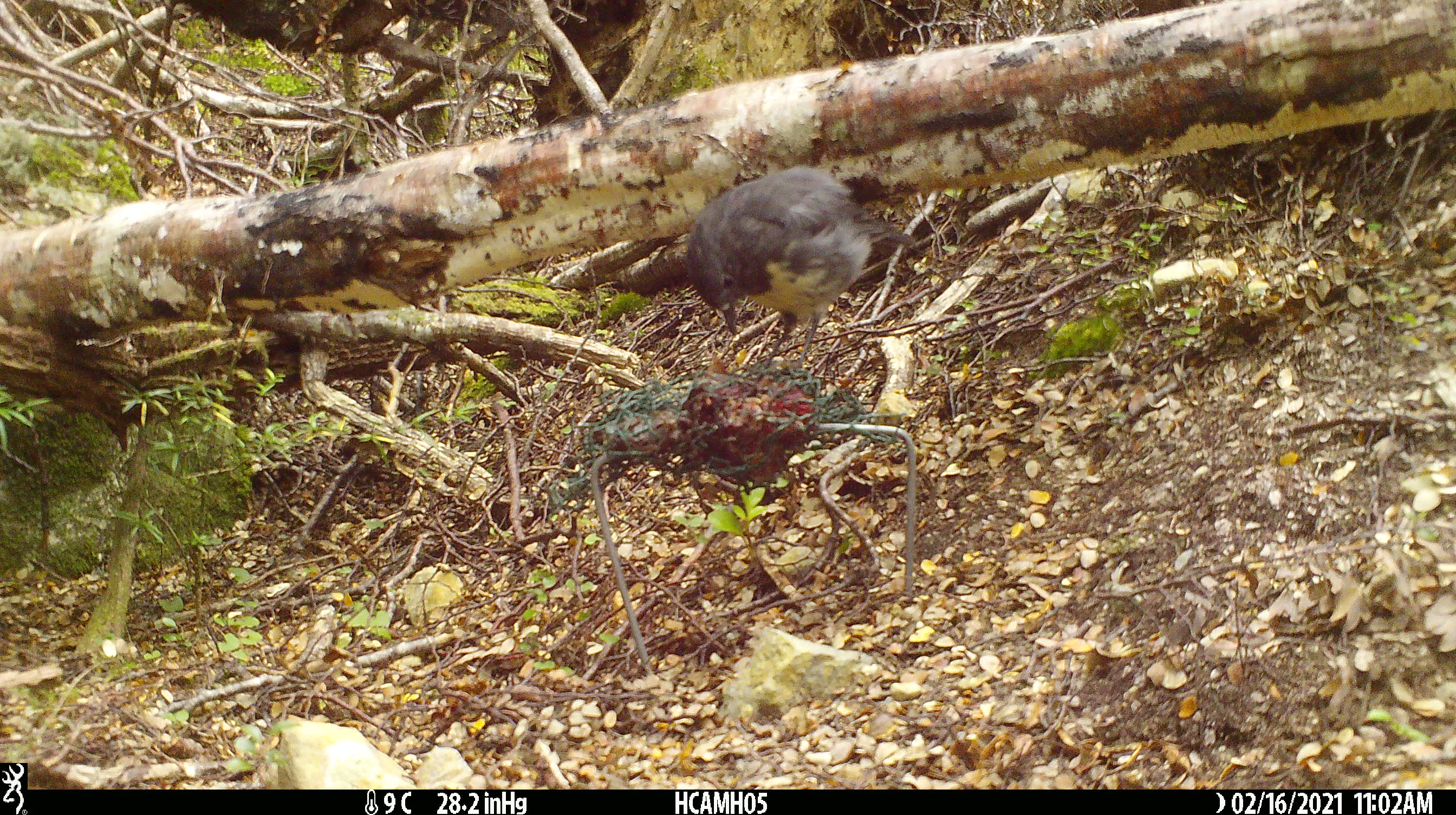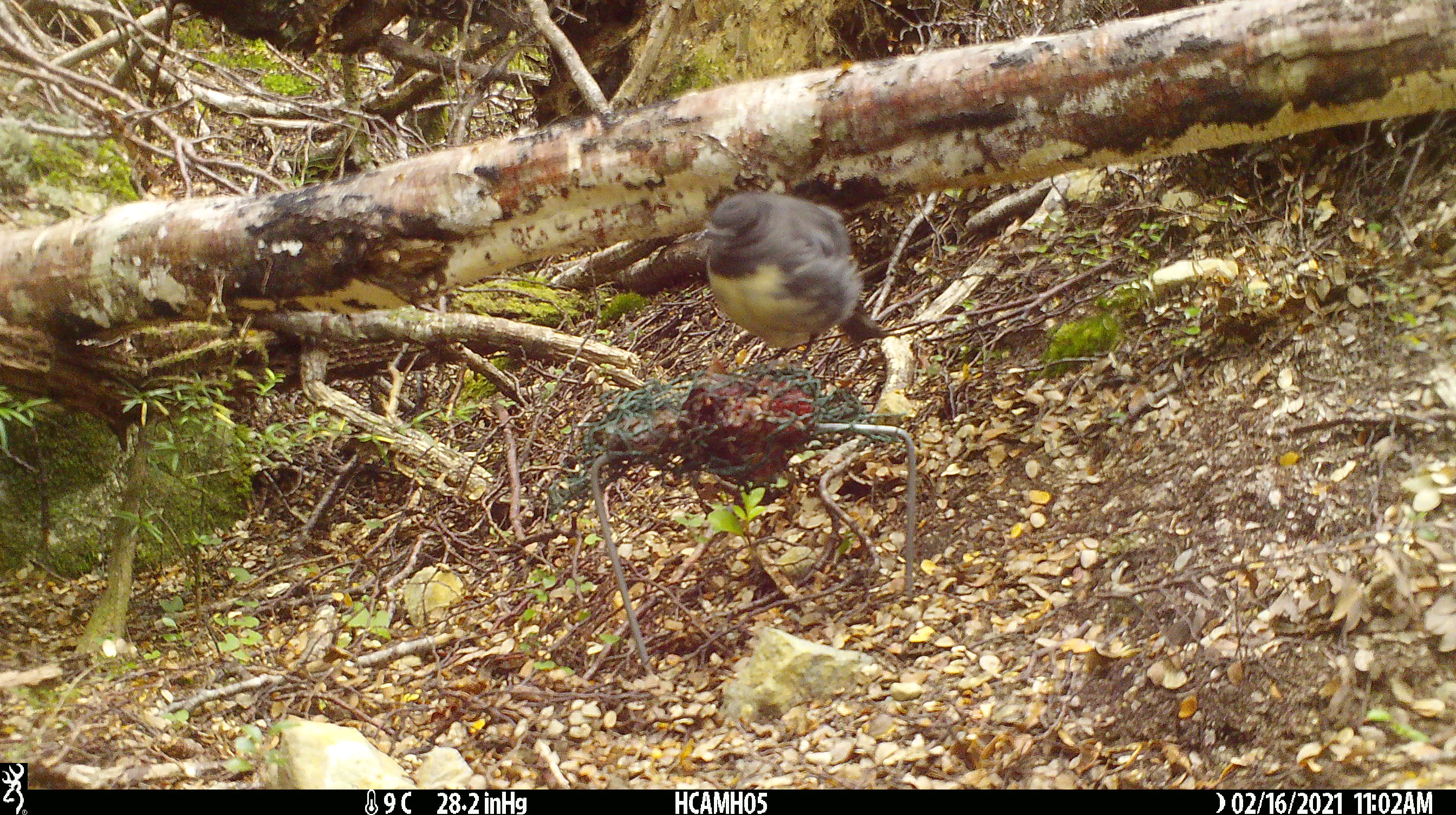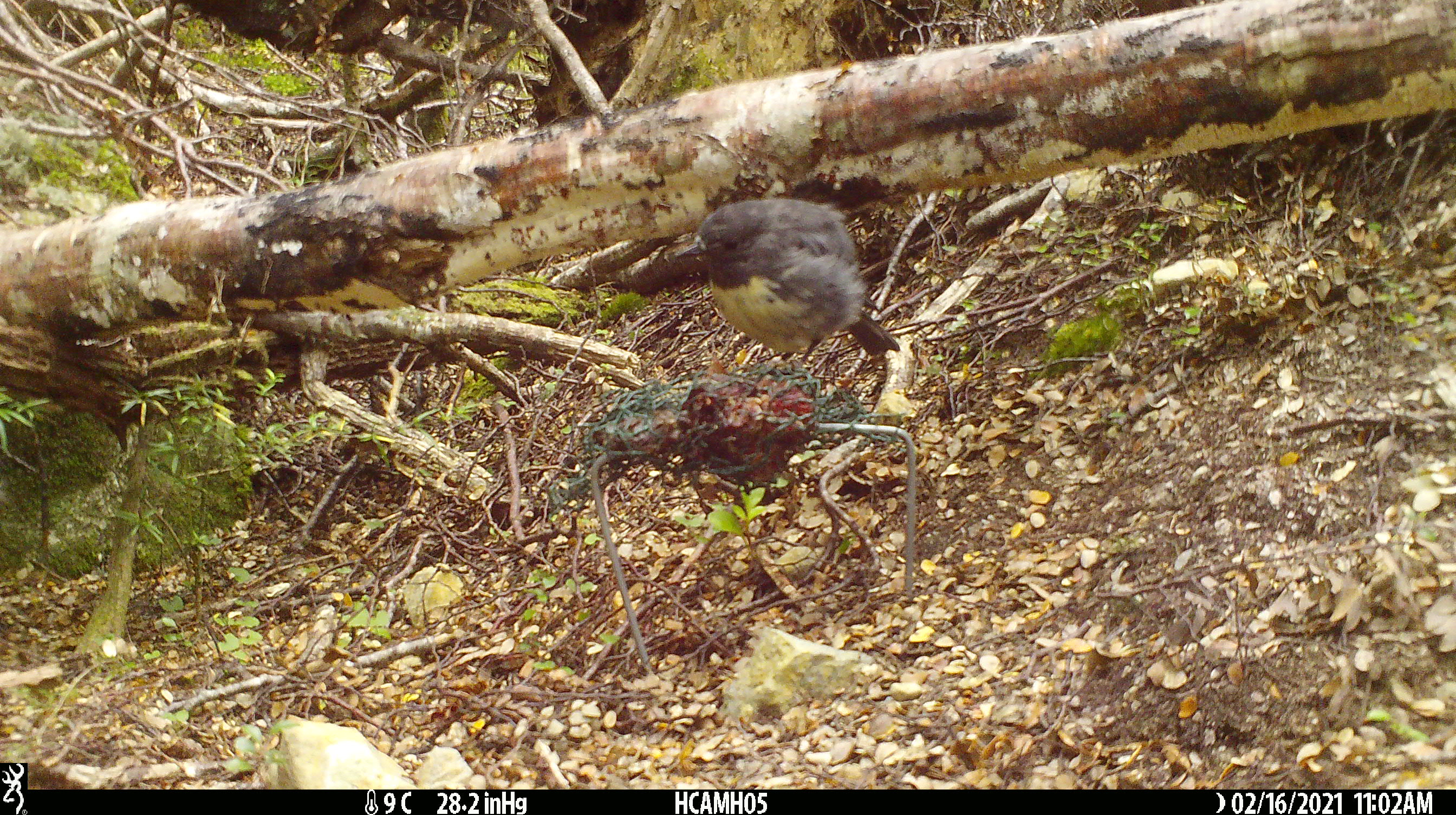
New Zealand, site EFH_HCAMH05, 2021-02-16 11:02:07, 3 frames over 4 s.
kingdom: Animalia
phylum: Chordata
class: Aves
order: Passeriformes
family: Petroicidae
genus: Petroica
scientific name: Petroica australis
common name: new zealand robin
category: robin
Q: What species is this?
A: Robin (new zealand robin) (Petroica australis).